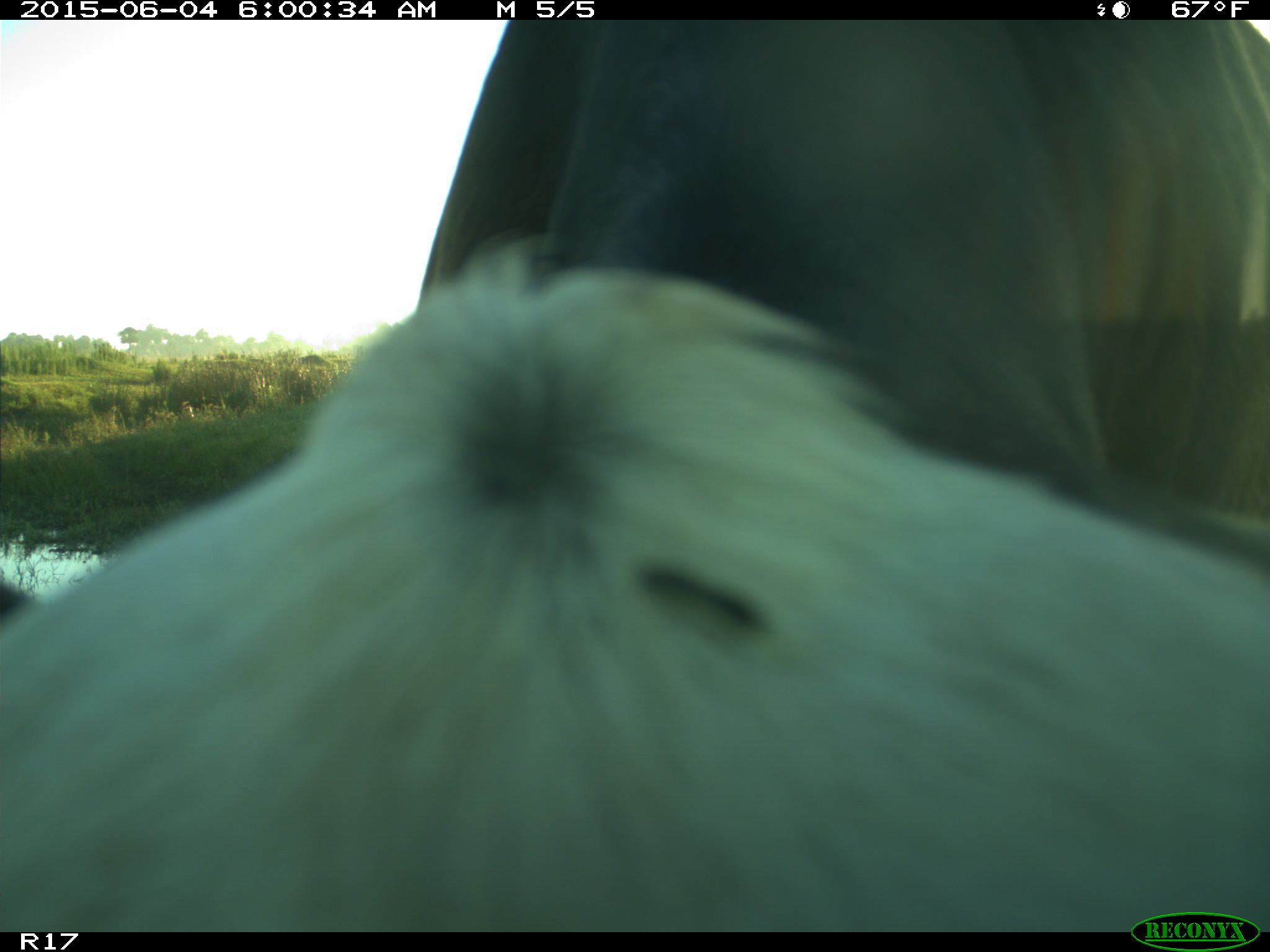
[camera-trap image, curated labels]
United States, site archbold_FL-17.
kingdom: Animalia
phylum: Chordata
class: Mammalia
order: Artiodactyla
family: Bovidae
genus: Bos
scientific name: Bos taurus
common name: domestic cow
Bos taurus (domestic cow).